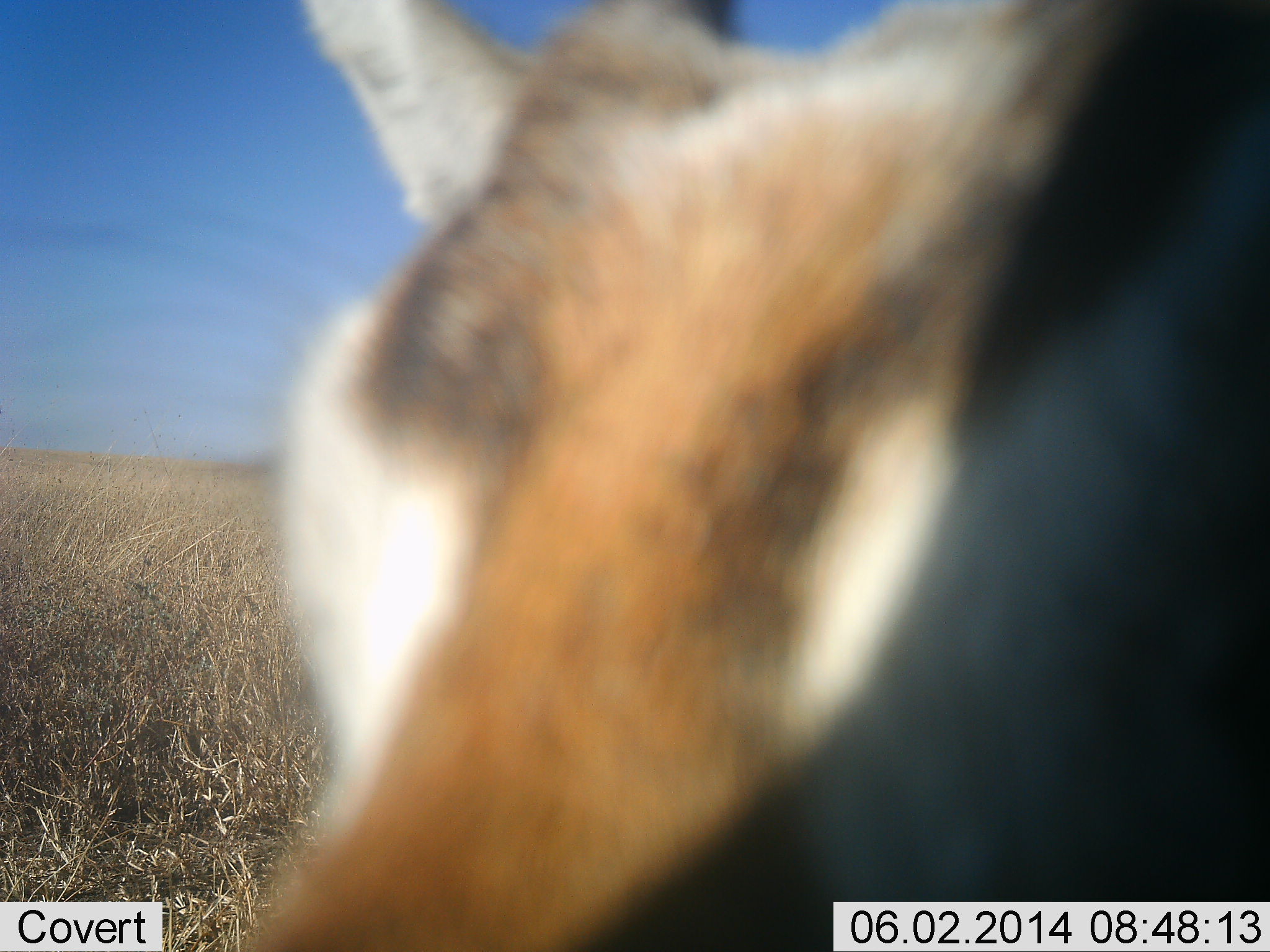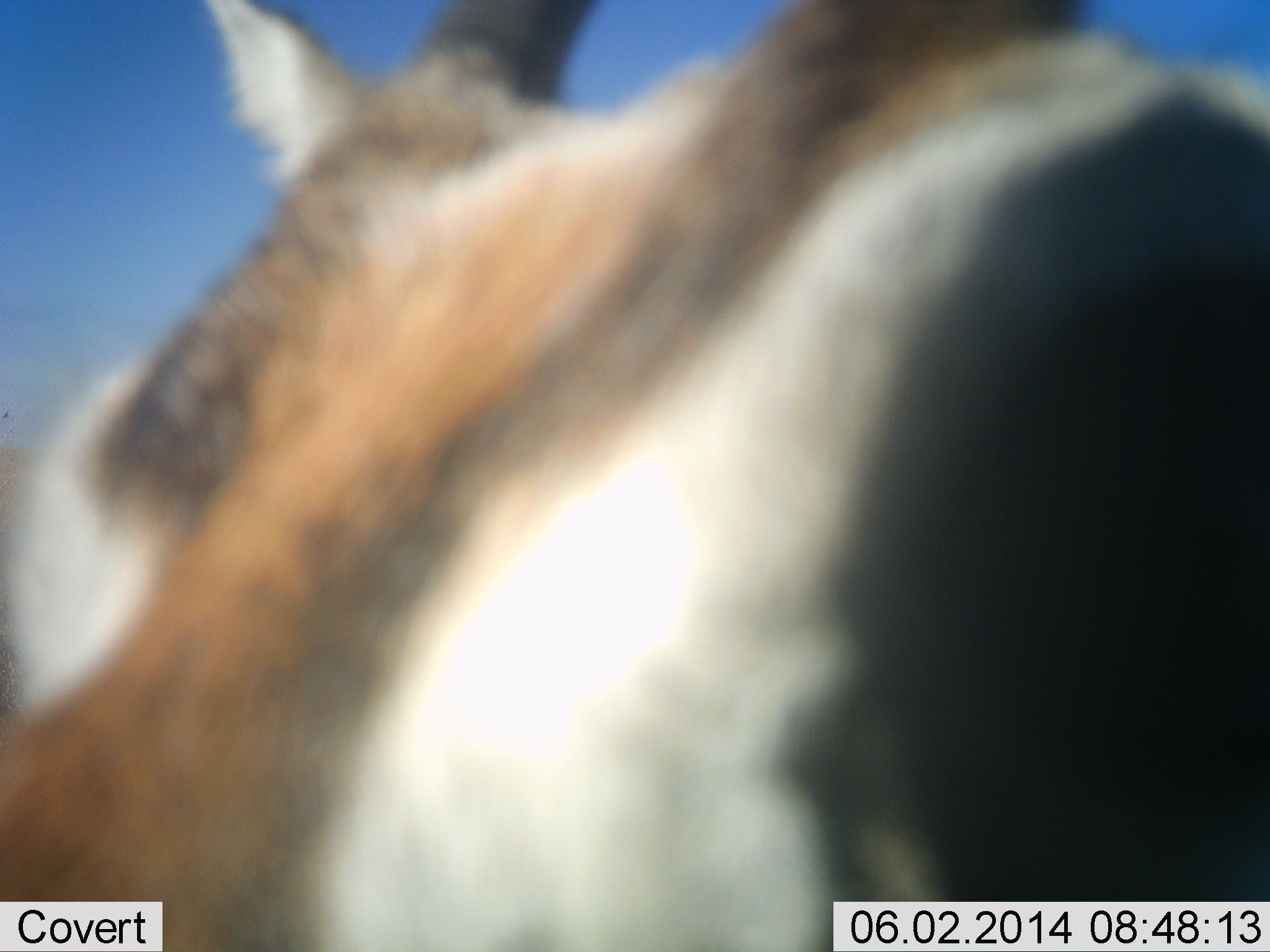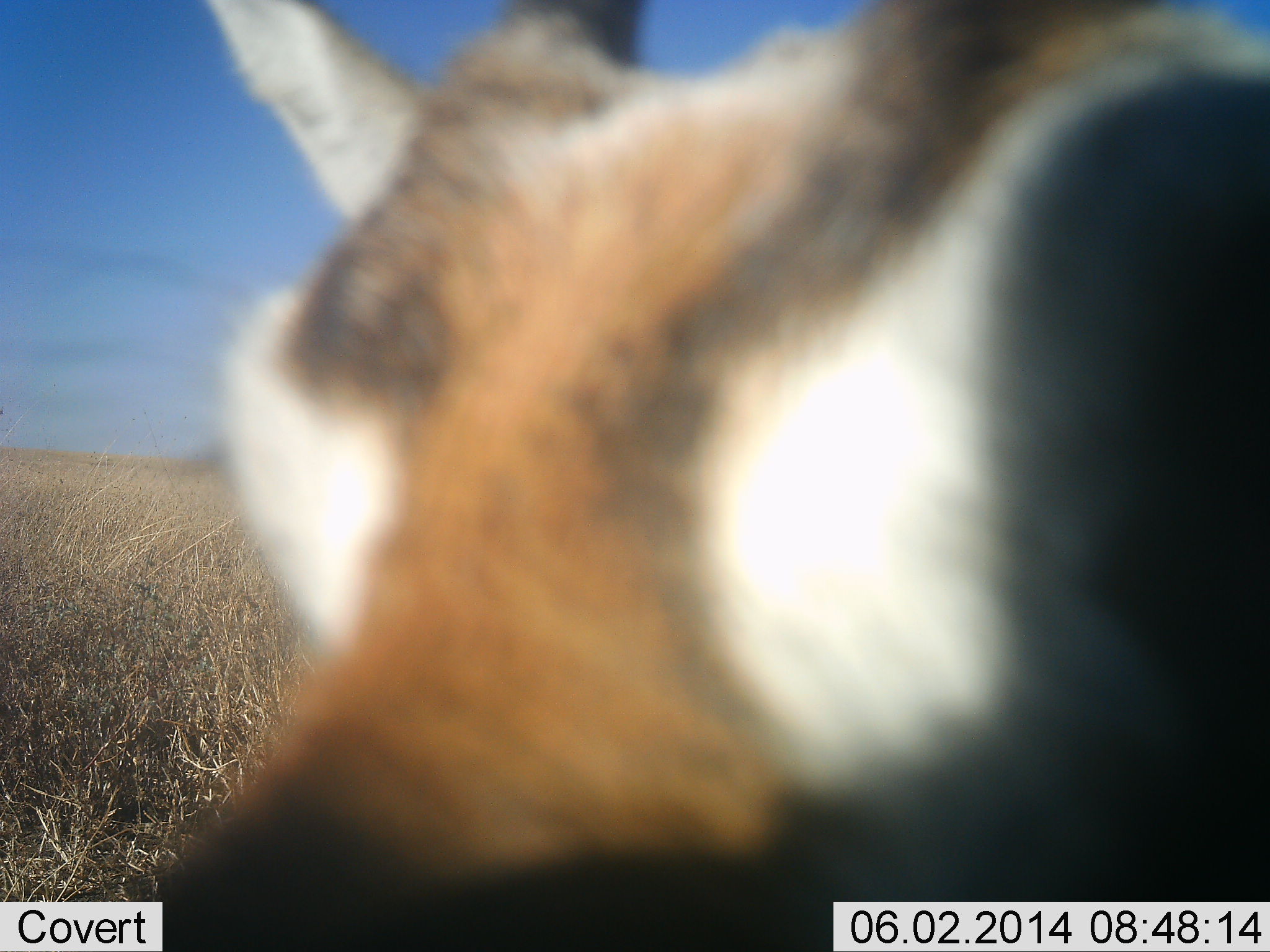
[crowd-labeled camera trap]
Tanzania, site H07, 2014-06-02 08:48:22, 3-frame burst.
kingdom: Animalia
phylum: Chordata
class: Mammalia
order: Artiodactyla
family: Bovidae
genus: Eudorcas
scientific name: Eudorcas thomsonii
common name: thomson's gazelle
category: gazellethomsons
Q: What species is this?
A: Gazellethomsons (thomson's gazelle) (Eudorcas thomsonii).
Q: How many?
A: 1.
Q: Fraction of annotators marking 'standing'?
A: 50%.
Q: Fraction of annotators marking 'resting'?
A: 0%.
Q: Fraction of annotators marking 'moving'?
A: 30%.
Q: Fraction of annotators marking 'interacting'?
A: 20%.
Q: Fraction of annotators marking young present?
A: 0%.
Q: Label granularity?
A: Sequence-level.